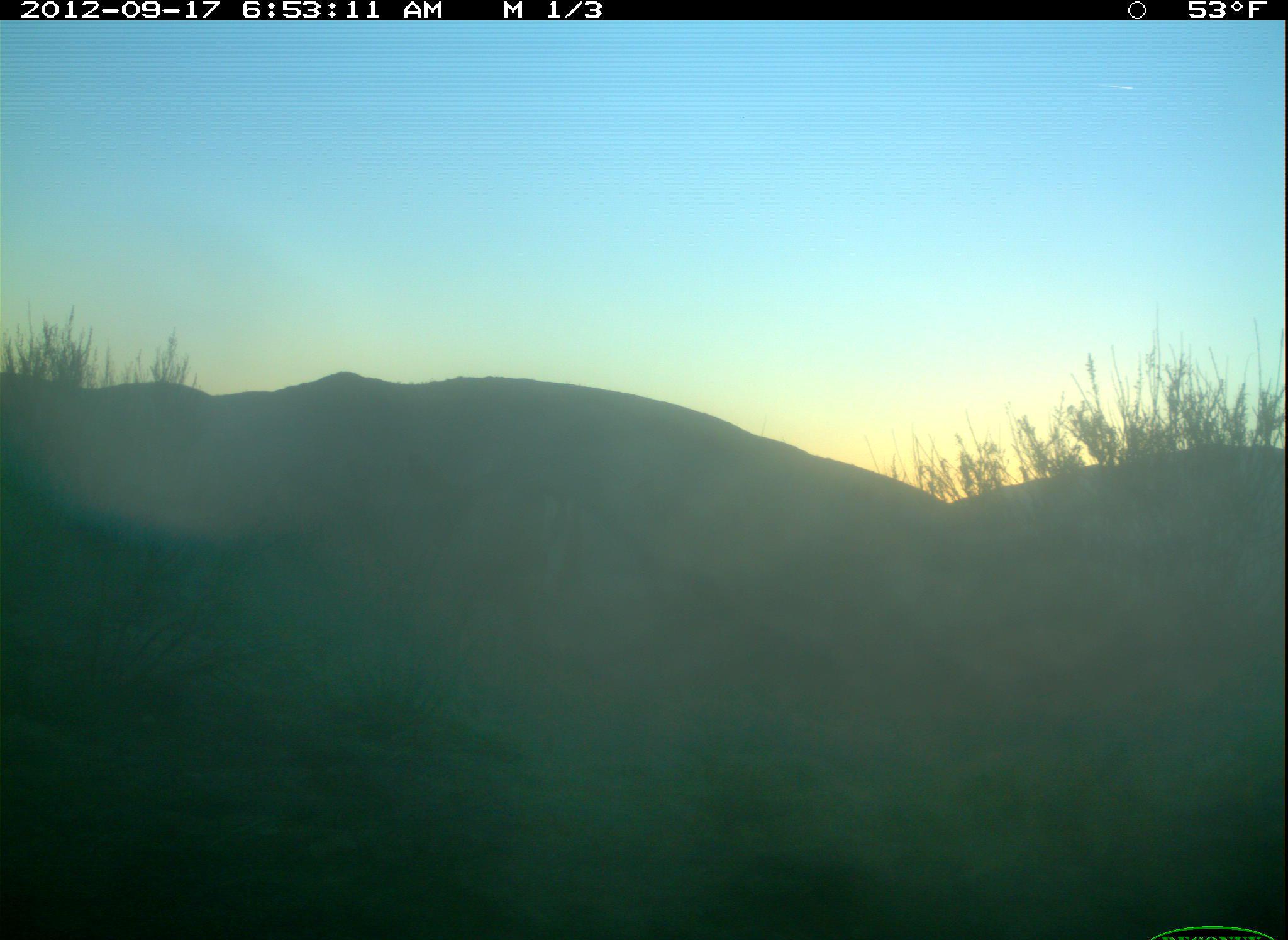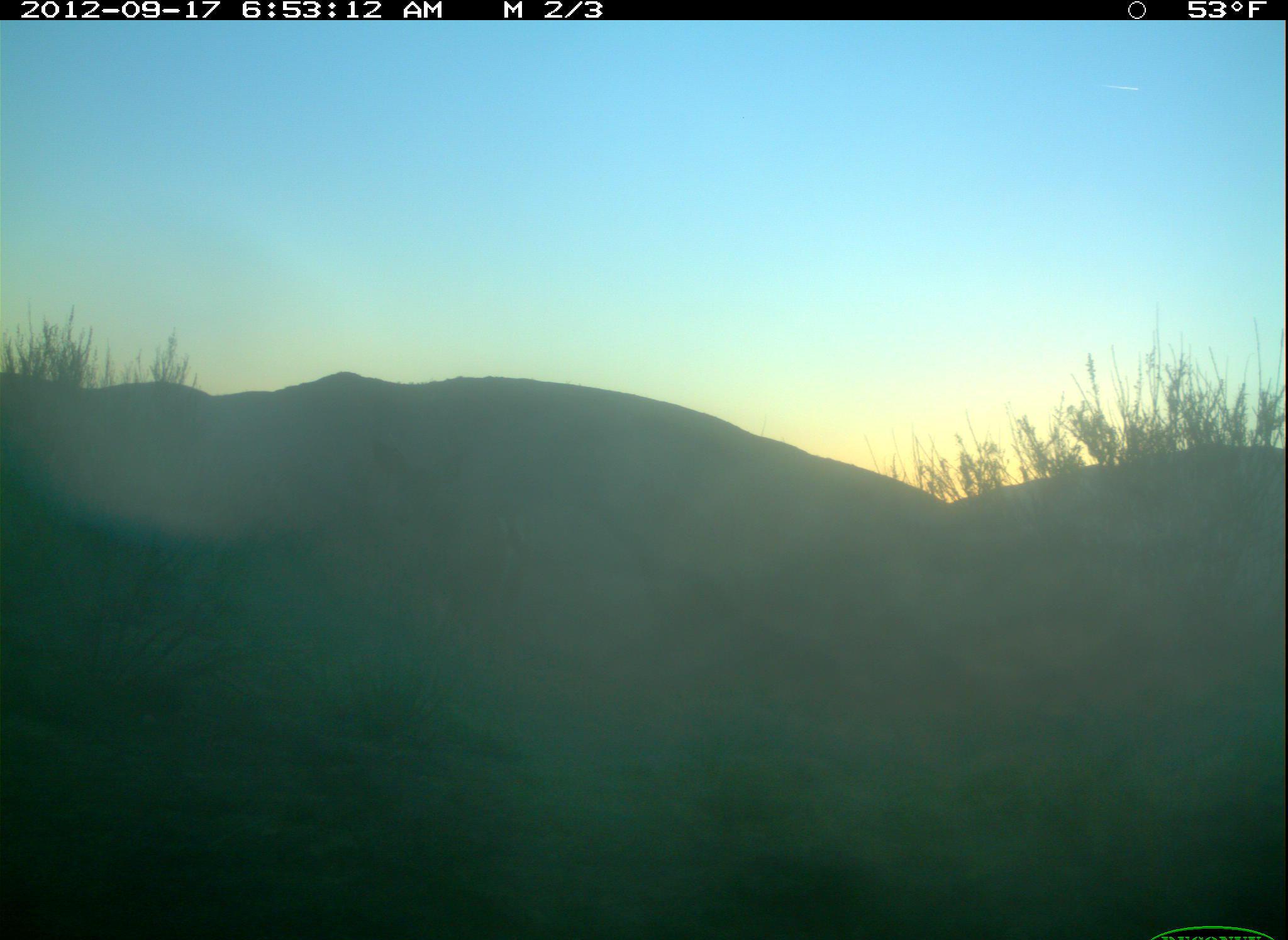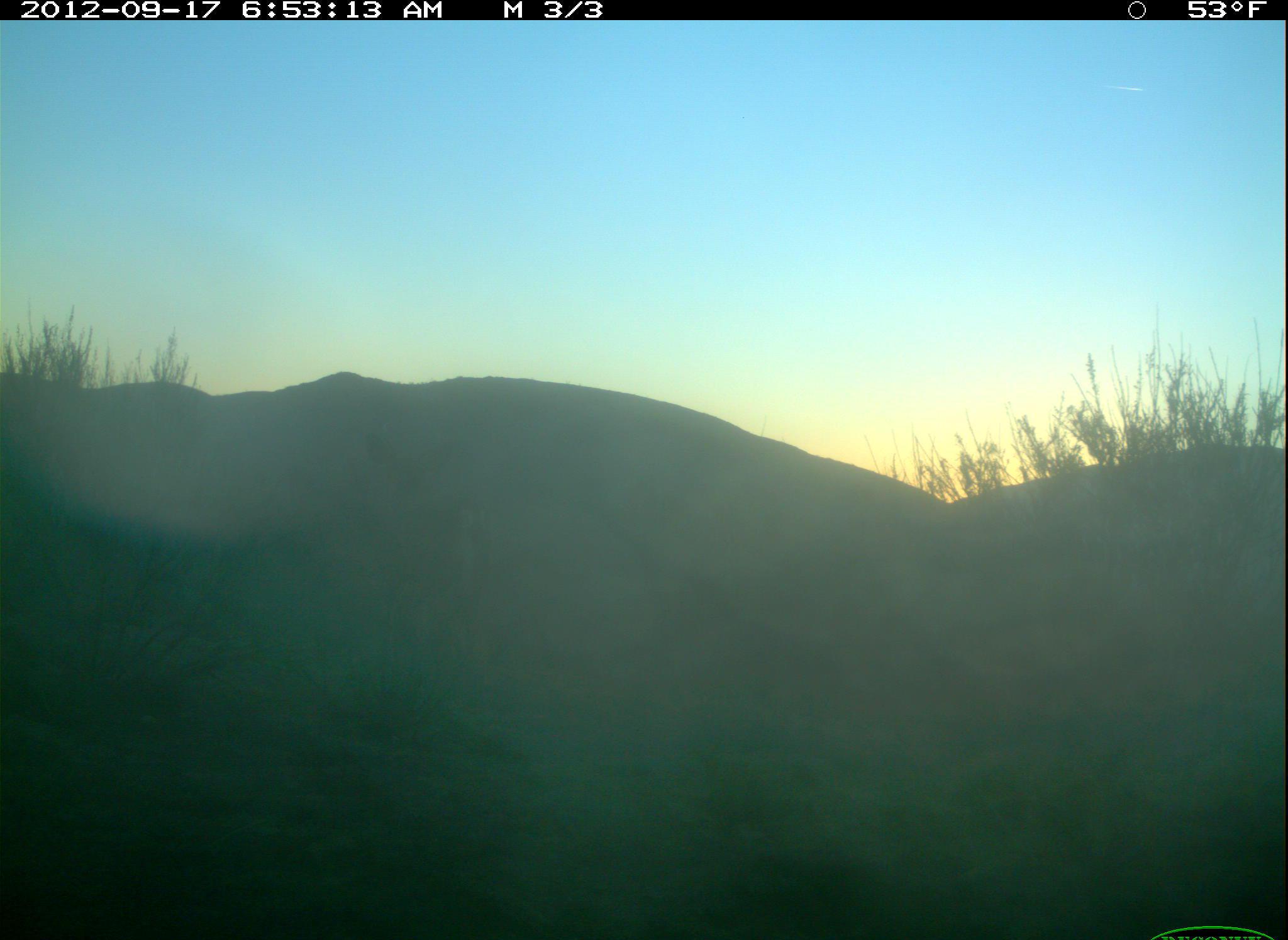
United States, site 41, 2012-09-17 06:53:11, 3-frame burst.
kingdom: Animalia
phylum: Chordata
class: Mammalia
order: Artiodactyla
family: Cervidae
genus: Odocoileus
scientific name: Odocoileus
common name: deer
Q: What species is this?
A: Deer (Odocoileus).